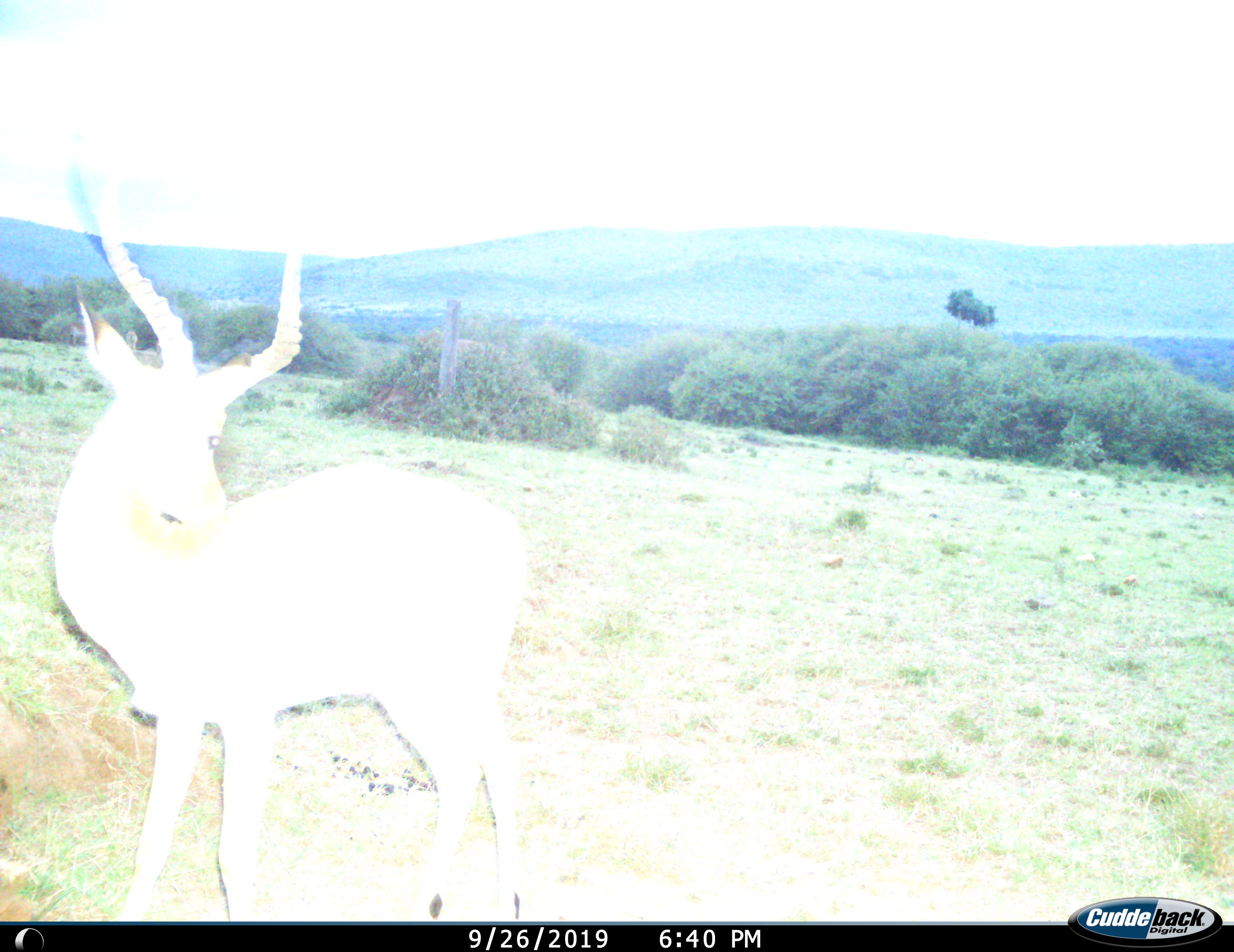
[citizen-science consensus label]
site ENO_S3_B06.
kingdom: Animalia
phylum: Chordata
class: Mammalia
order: Artiodactyla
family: Bovidae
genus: Aepyceros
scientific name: Aepyceros melampus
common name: impala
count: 1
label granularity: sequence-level